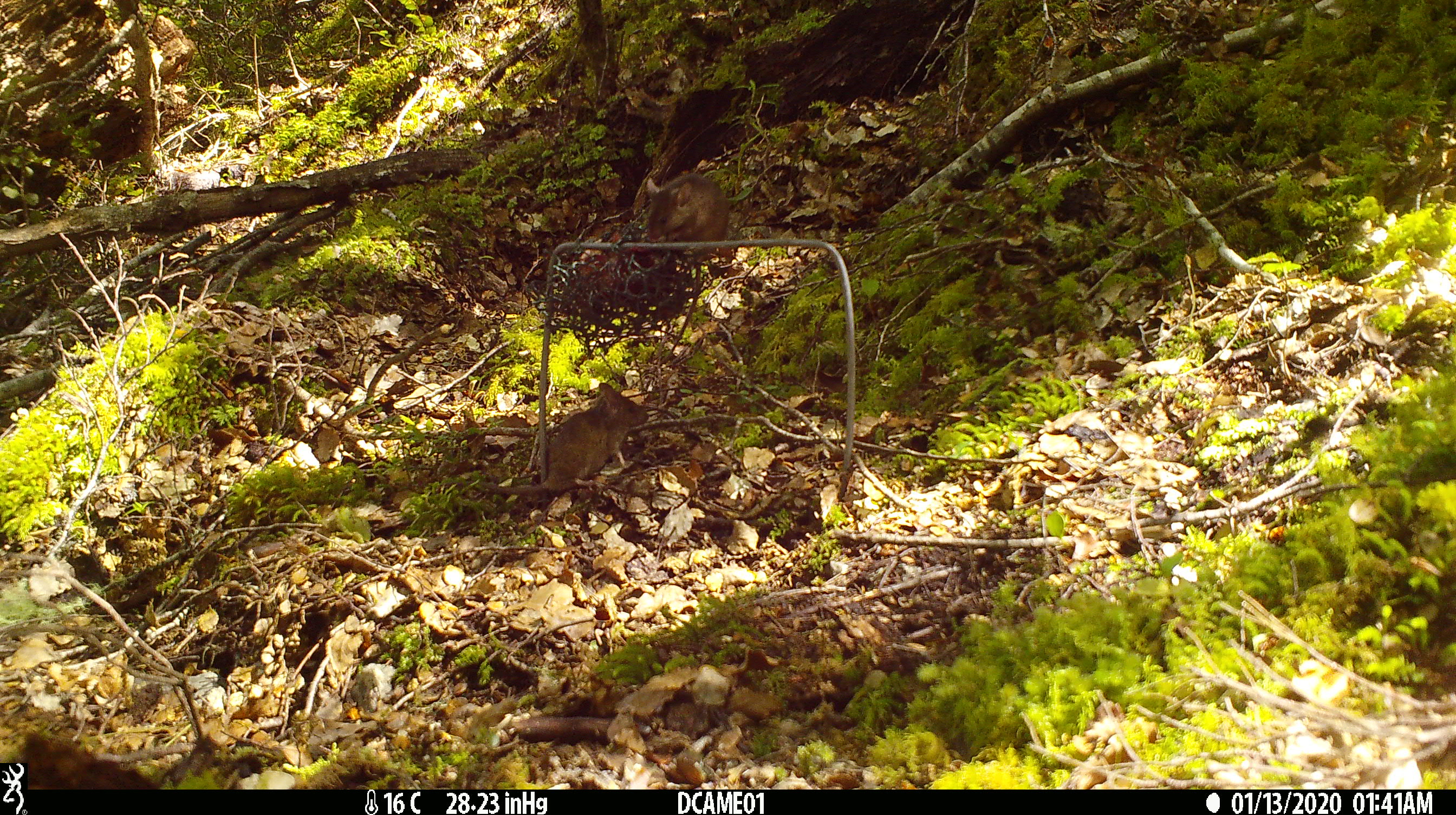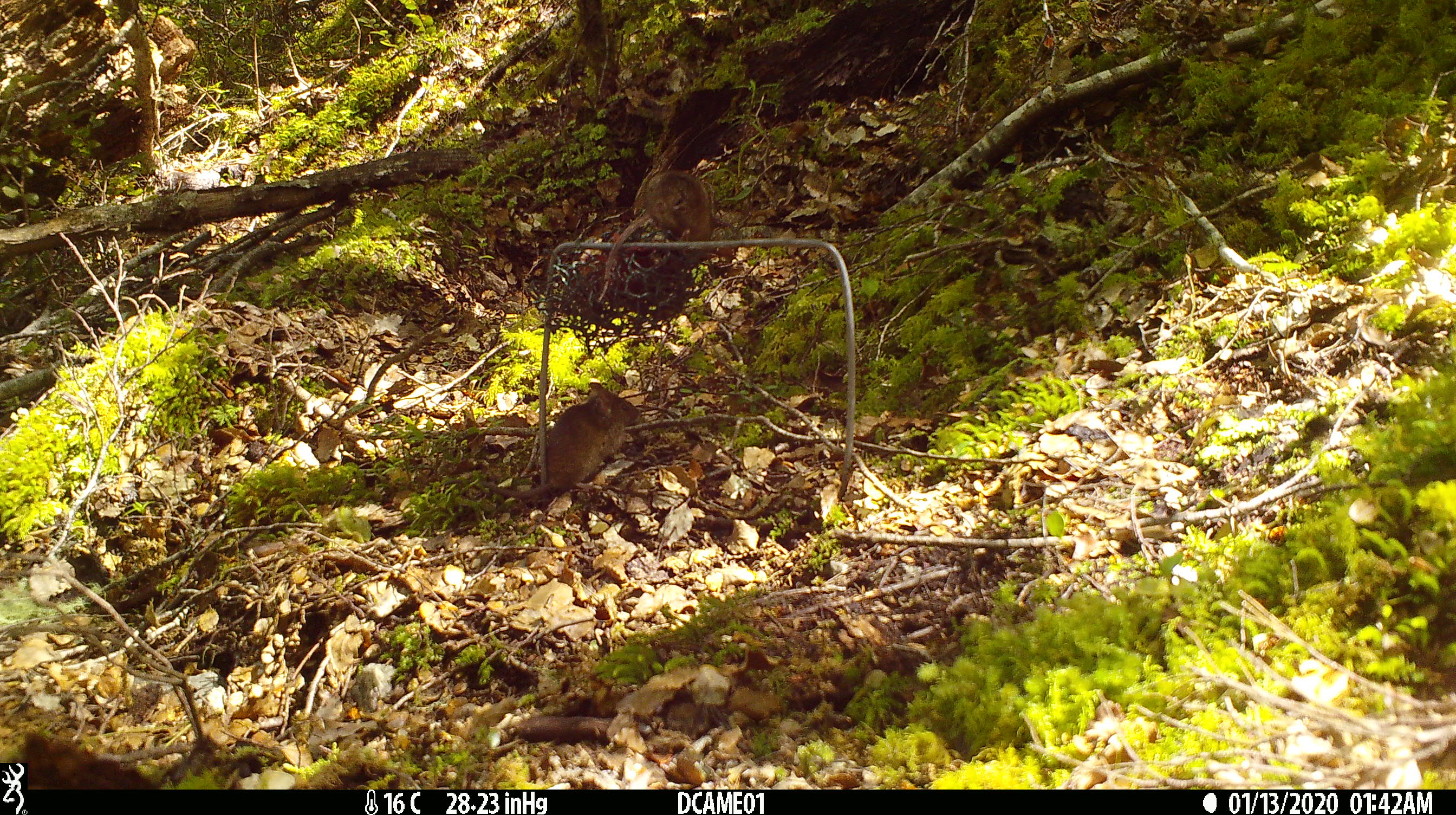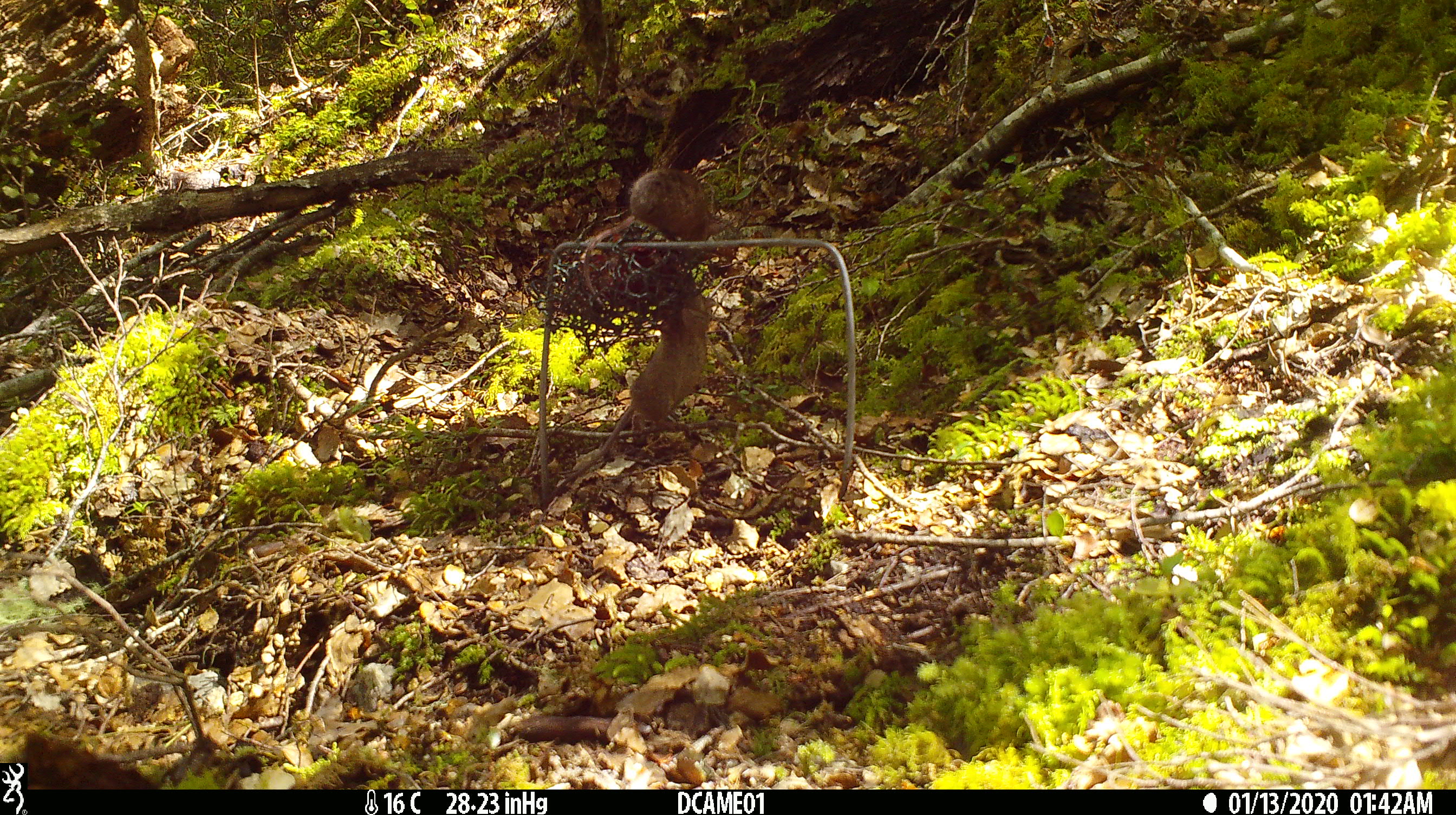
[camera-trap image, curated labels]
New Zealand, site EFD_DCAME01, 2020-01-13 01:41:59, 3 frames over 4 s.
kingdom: Animalia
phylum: Chordata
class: Mammalia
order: Rodentia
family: Muridae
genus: Mus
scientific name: Mus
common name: mouse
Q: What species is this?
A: Mouse (Mus).